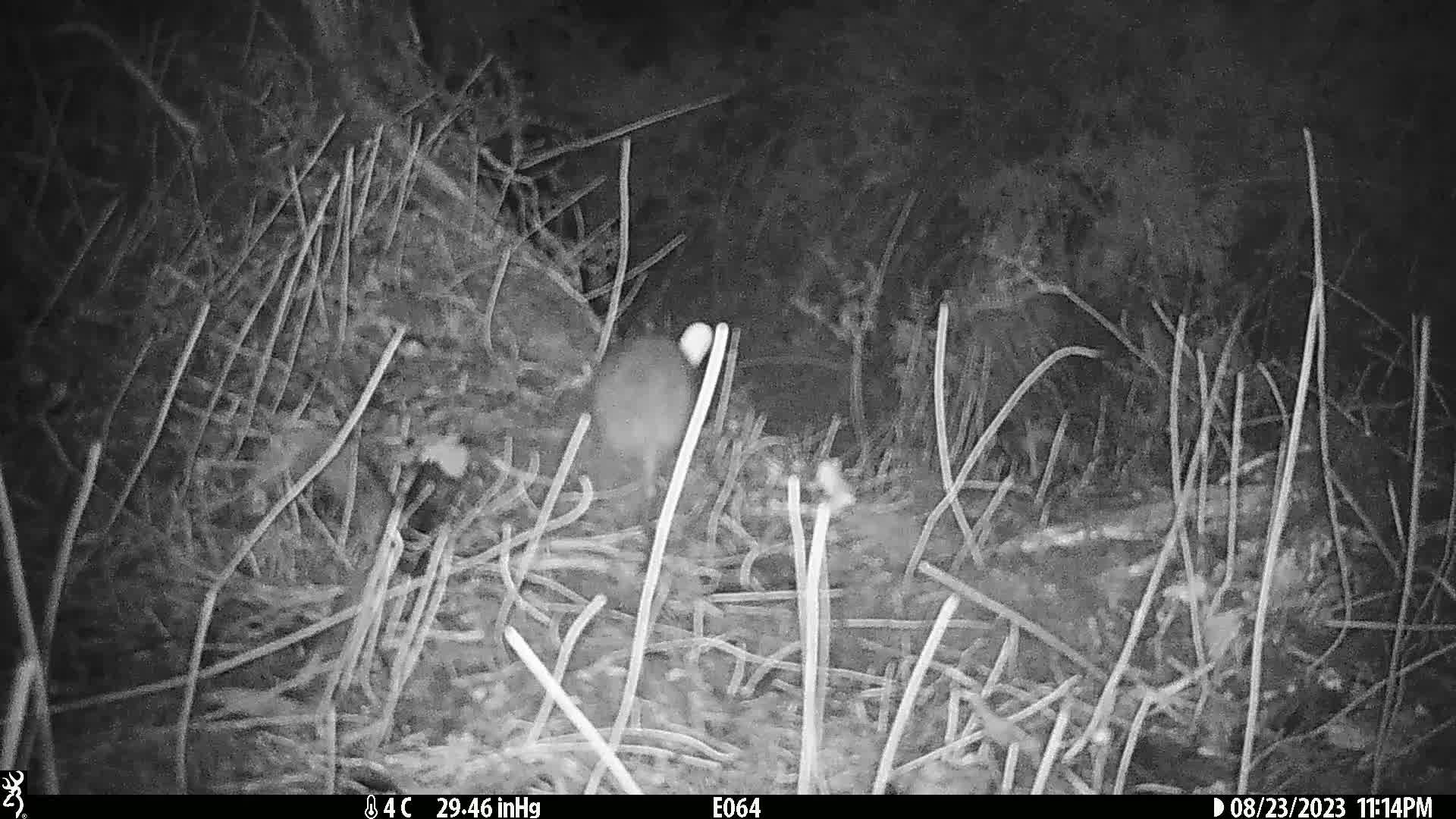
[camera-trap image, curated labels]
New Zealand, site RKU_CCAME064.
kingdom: Animalia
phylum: Chordata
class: Mammalia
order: Rodentia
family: Muridae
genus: Rattus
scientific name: Rattus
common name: rat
Rat (Rattus).